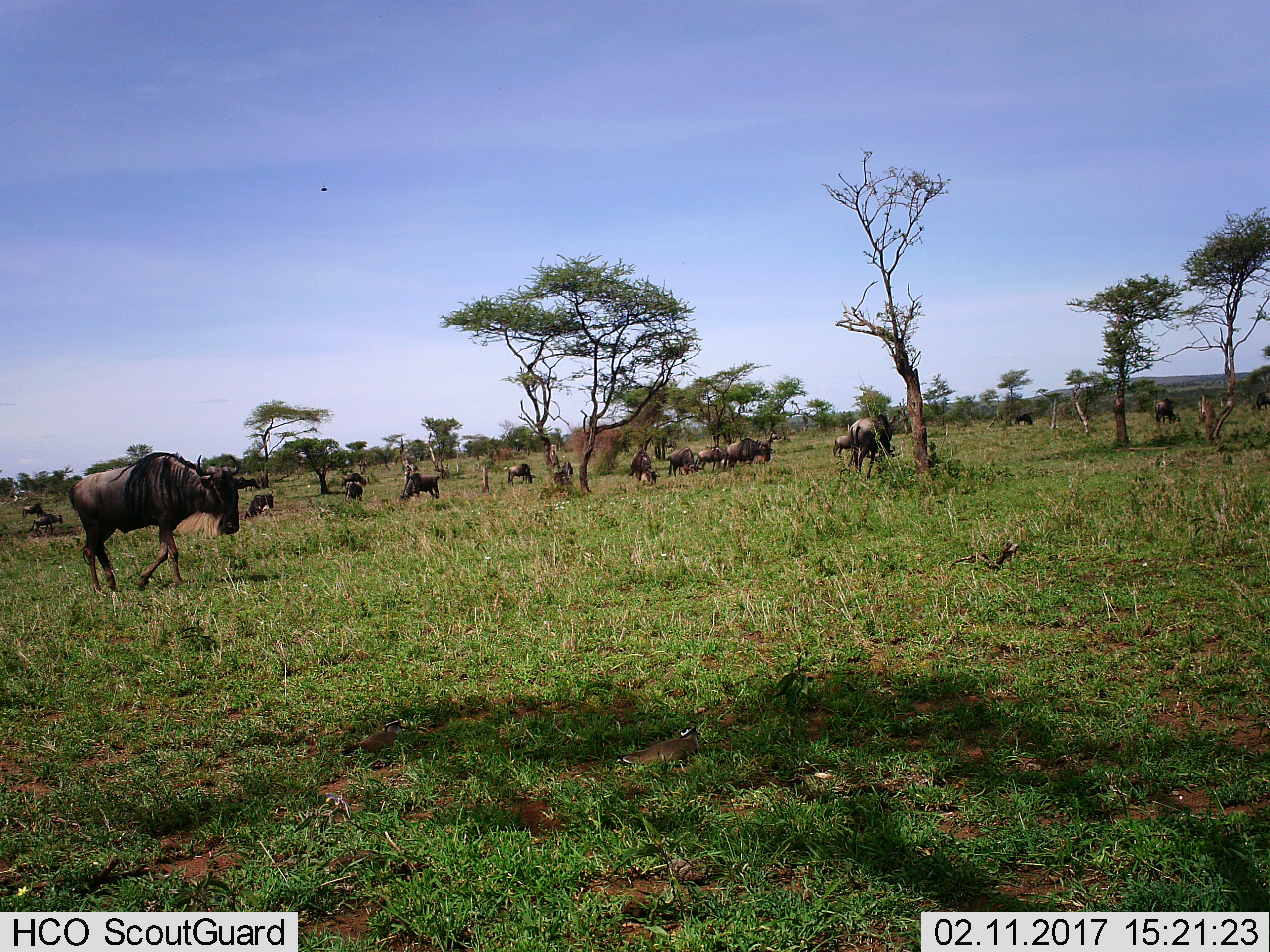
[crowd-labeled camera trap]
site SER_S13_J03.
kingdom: Animalia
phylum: Chordata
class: Mammalia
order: Artiodactyla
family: Bovidae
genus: Connochaetes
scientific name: Connochaetes taurinus taurinus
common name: blue wildebeest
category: wildebeestblue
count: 11-50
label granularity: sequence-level